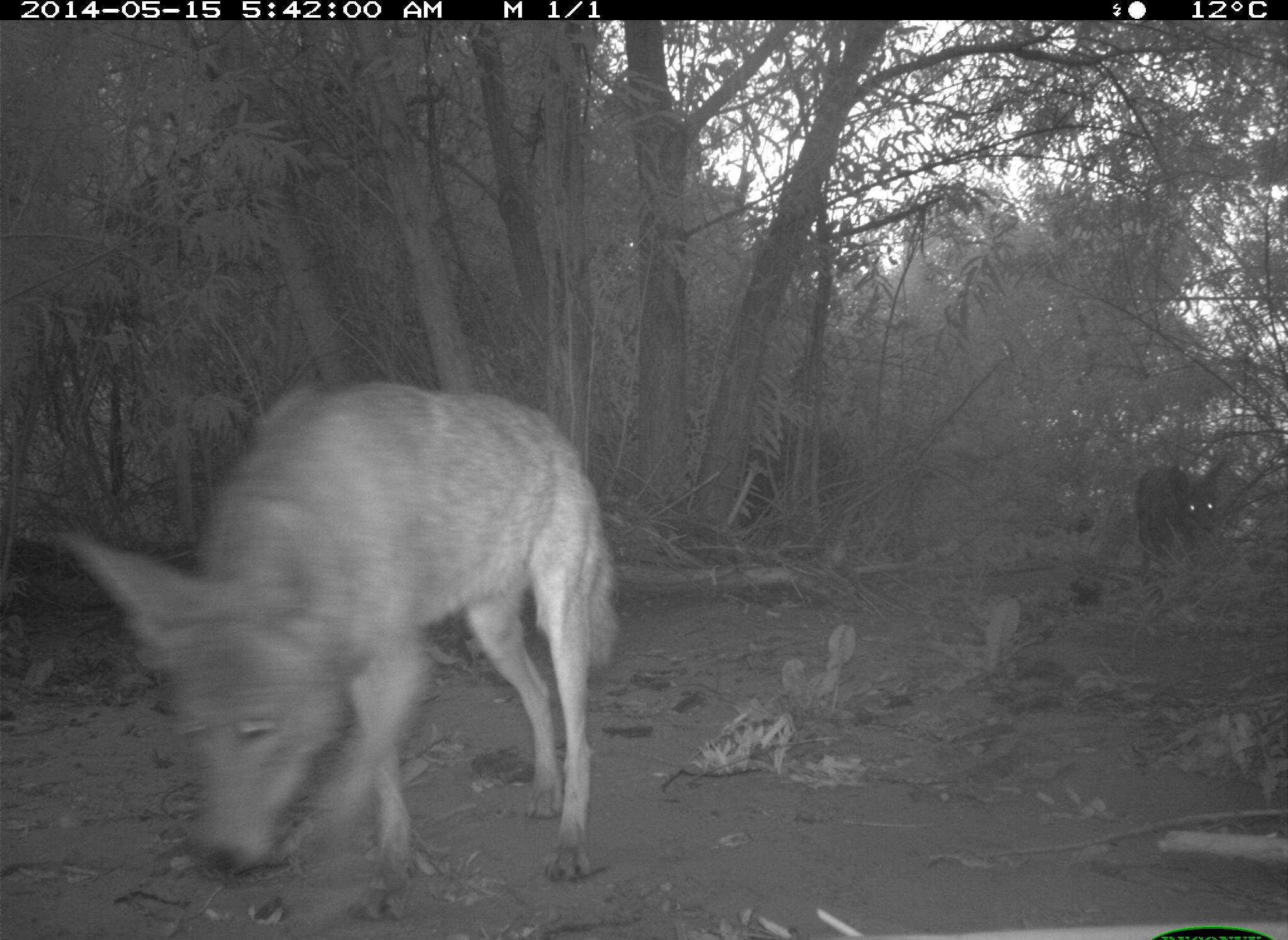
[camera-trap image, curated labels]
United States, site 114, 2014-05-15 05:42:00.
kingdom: Animalia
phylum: Chordata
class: Mammalia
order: Carnivora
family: Canidae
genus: Canis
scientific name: Canis latrans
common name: coyote